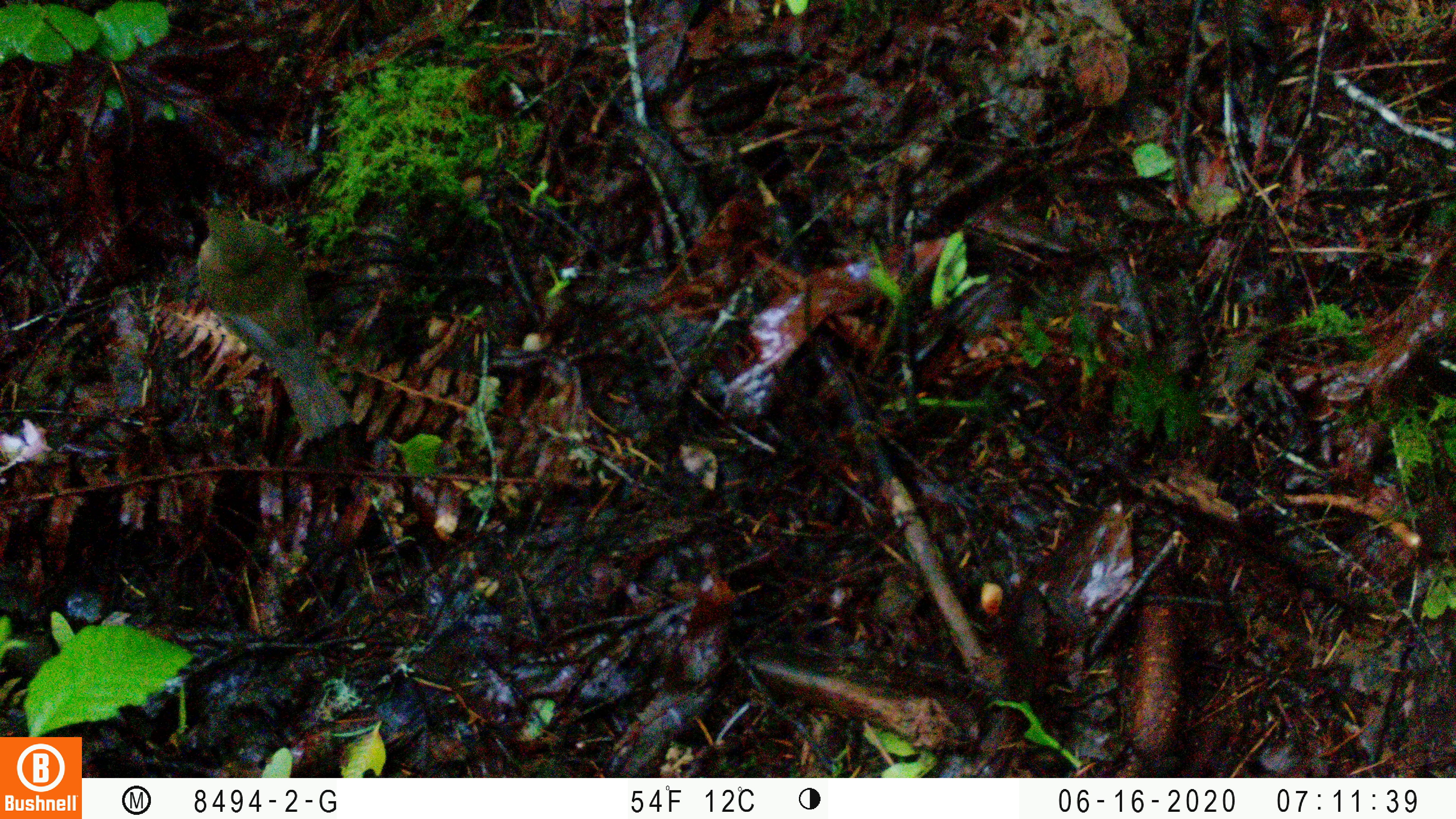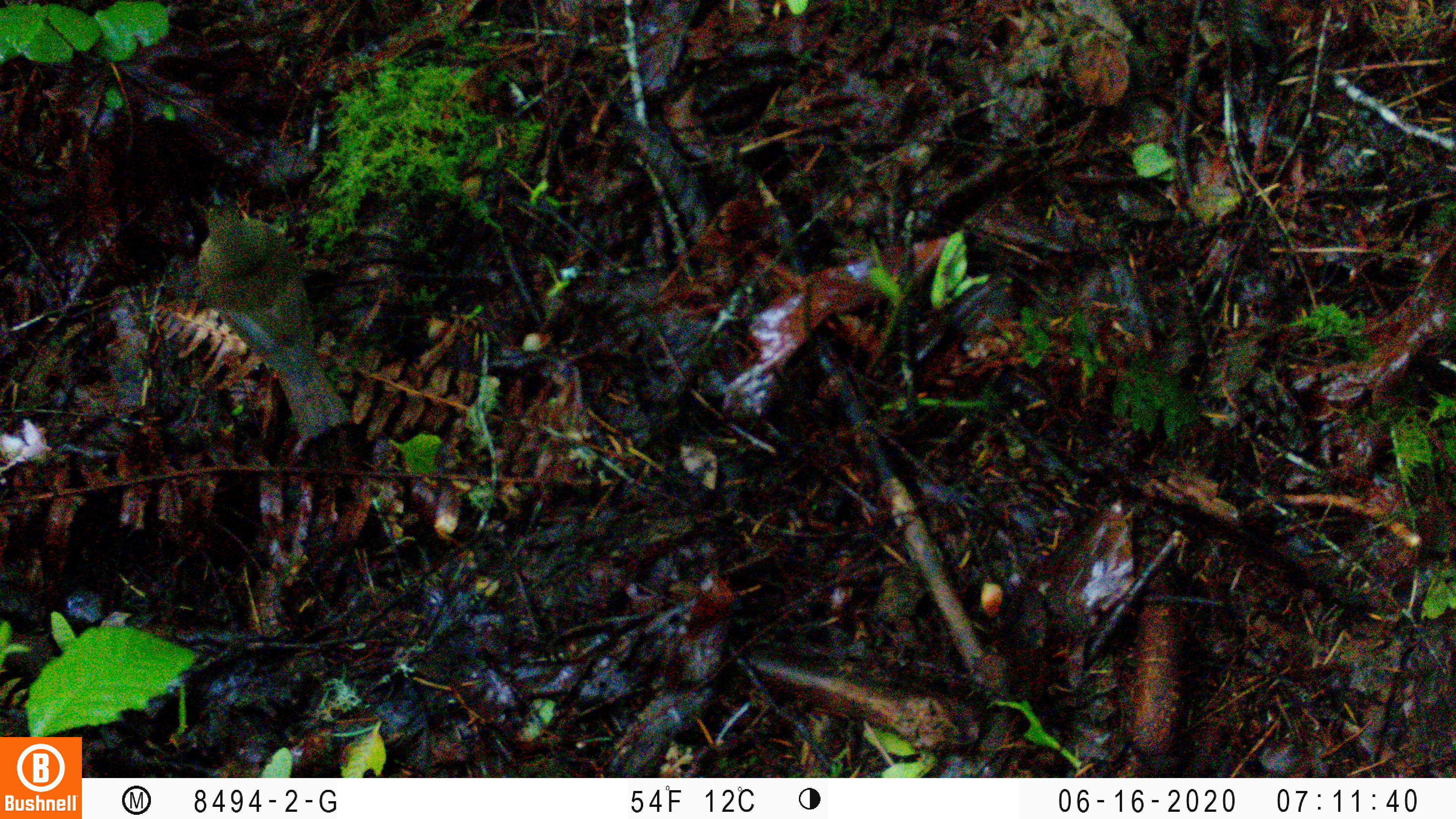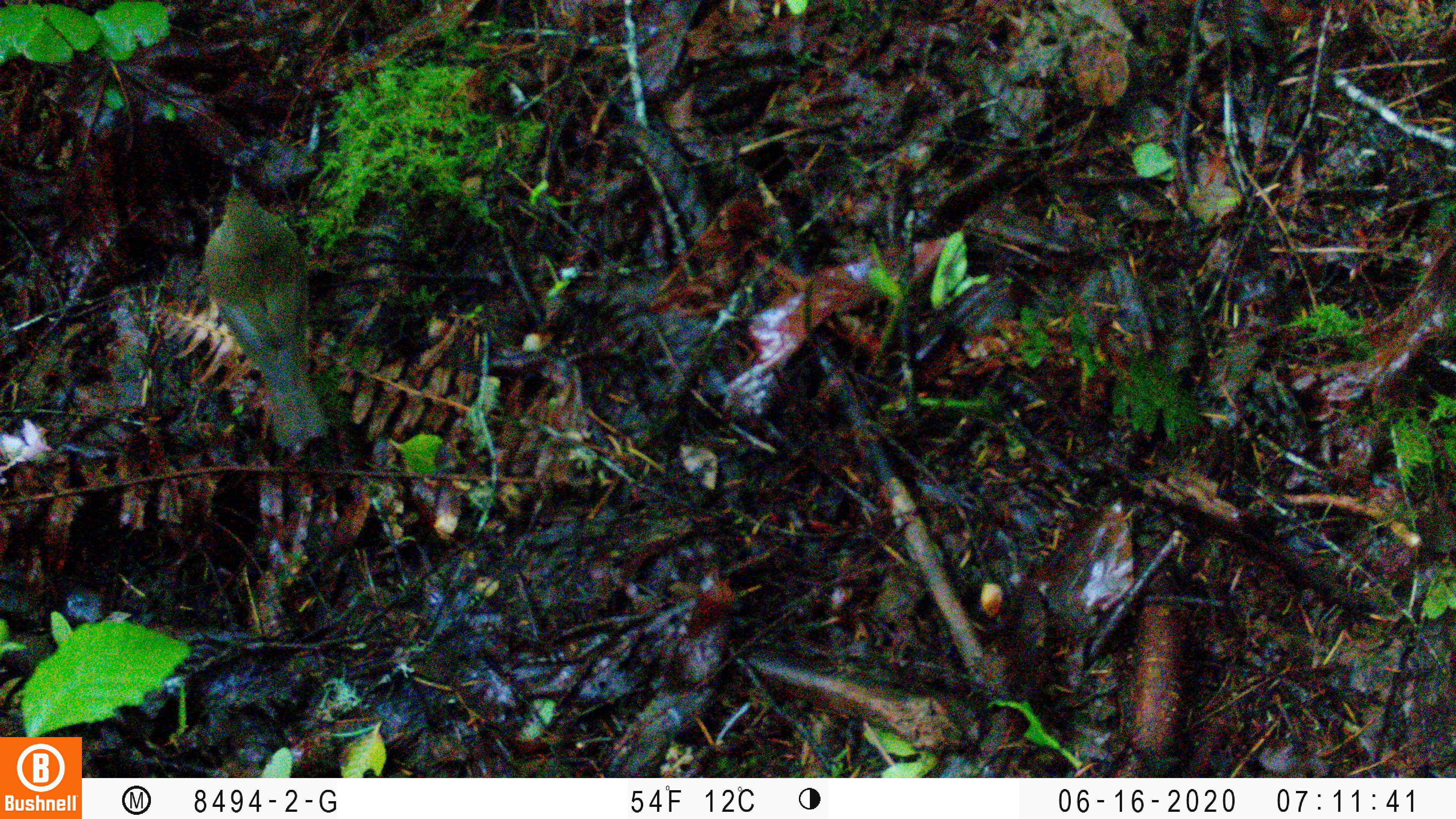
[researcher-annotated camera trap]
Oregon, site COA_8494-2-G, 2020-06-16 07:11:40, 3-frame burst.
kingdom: Animalia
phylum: Chordata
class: Aves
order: Passeriformes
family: Turdidae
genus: Catharus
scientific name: Catharus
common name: brown thrushes and nightingale-thrushes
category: catharus species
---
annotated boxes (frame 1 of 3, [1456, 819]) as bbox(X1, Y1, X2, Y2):
catharus species: bbox(194, 192, 354, 443)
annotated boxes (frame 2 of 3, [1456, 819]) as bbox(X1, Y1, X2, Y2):
catharus species: bbox(193, 192, 344, 437)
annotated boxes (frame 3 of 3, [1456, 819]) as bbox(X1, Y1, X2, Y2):
catharus species: bbox(207, 167, 324, 447)